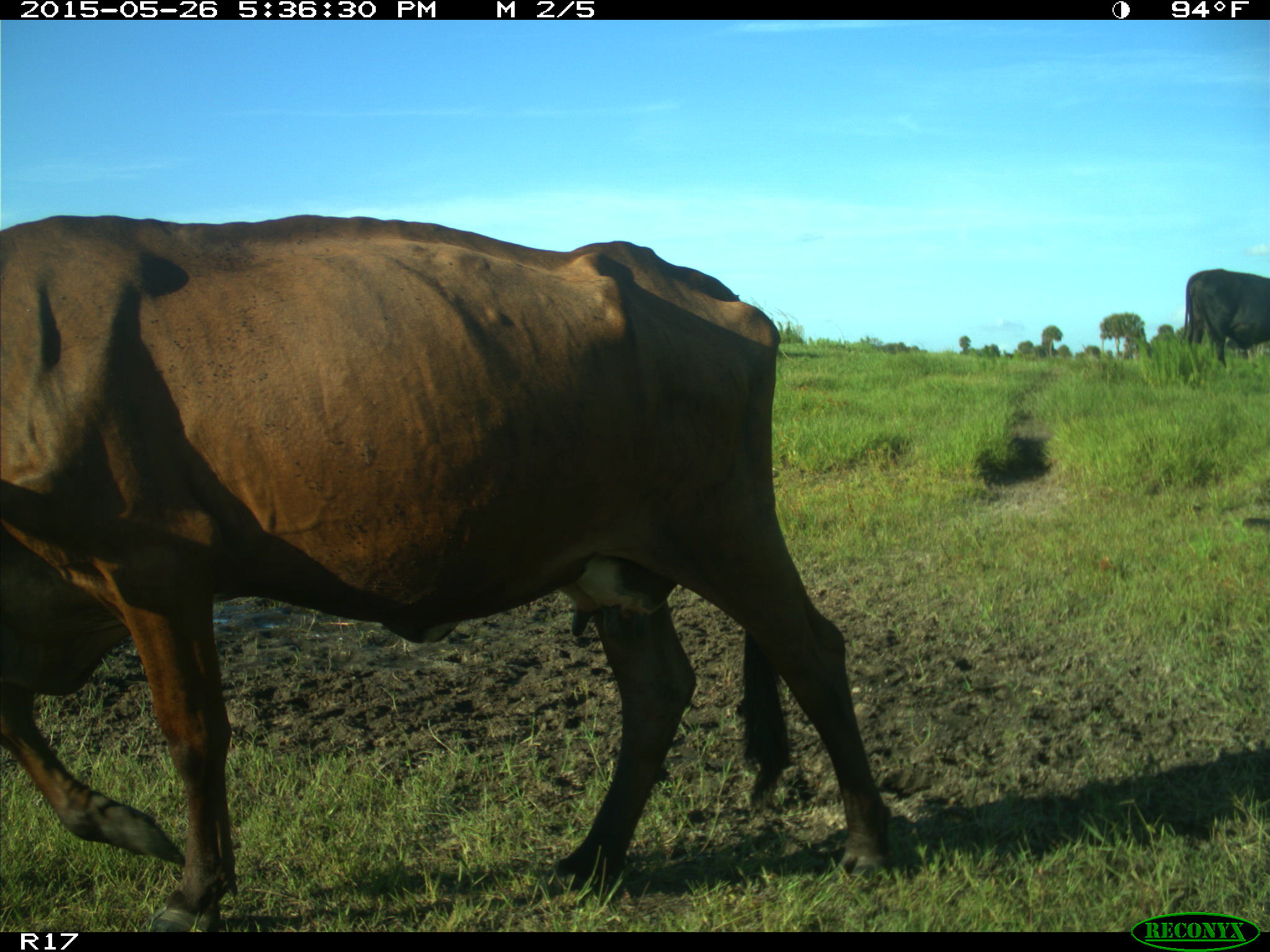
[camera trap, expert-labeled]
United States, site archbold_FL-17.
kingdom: Animalia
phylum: Chordata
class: Mammalia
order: Artiodactyla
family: Bovidae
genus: Bos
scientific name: Bos taurus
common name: domestic cow